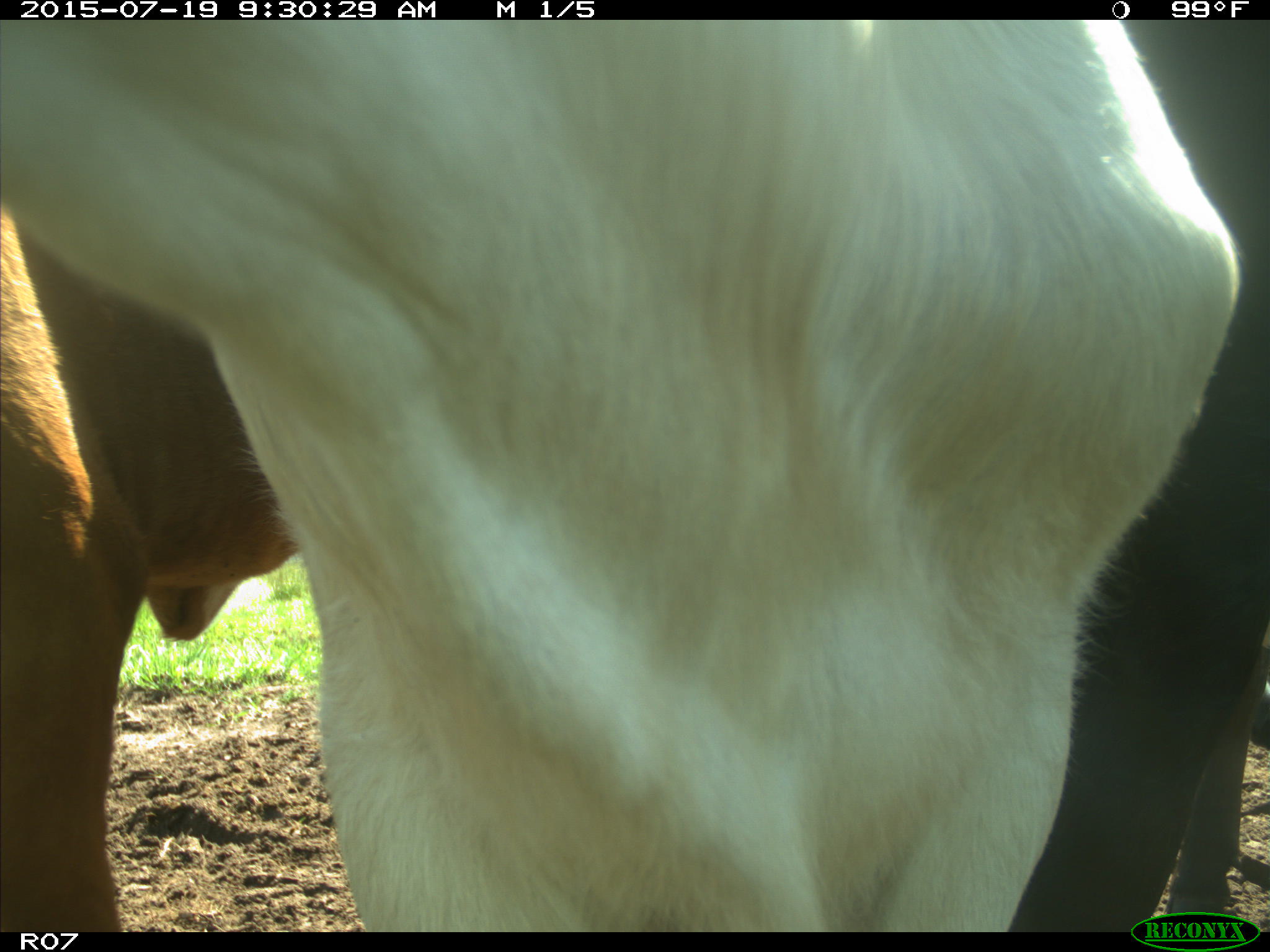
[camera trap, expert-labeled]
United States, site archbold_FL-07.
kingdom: Animalia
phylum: Chordata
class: Mammalia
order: Artiodactyla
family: Bovidae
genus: Bos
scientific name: Bos taurus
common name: domestic cow